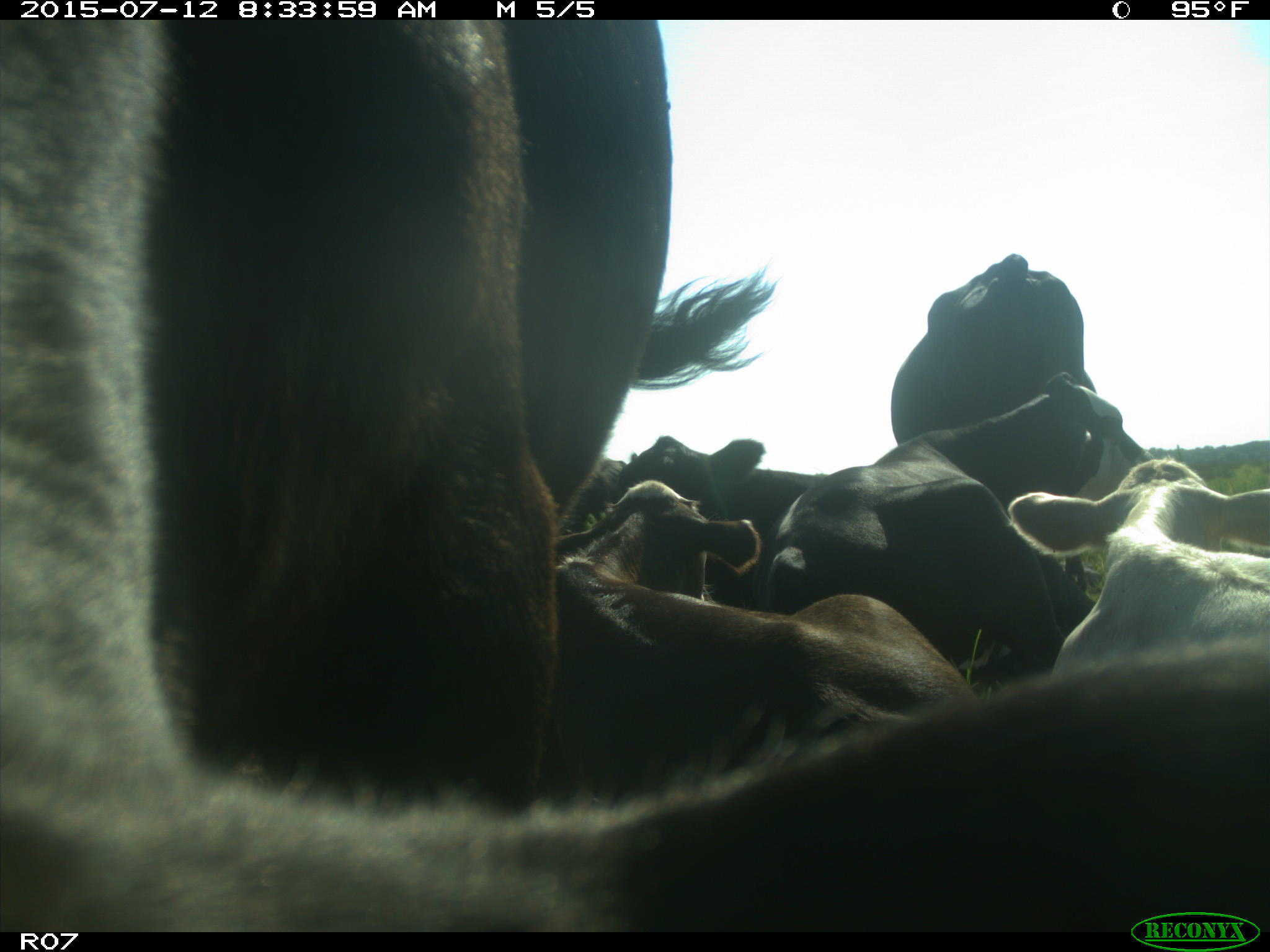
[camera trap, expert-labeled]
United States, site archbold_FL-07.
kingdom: Animalia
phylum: Chordata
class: Mammalia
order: Artiodactyla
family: Bovidae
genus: Bos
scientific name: Bos taurus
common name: domestic cow